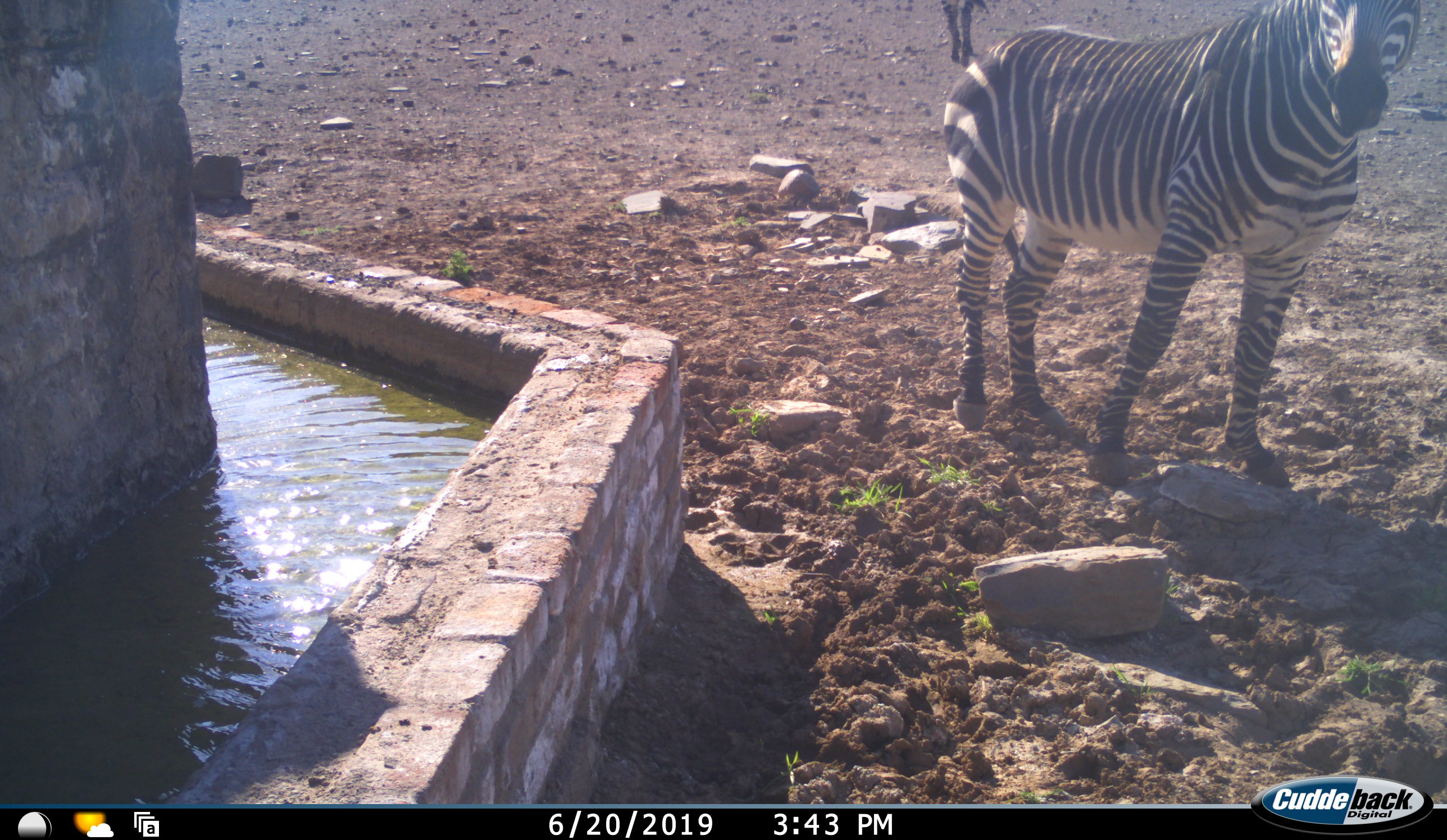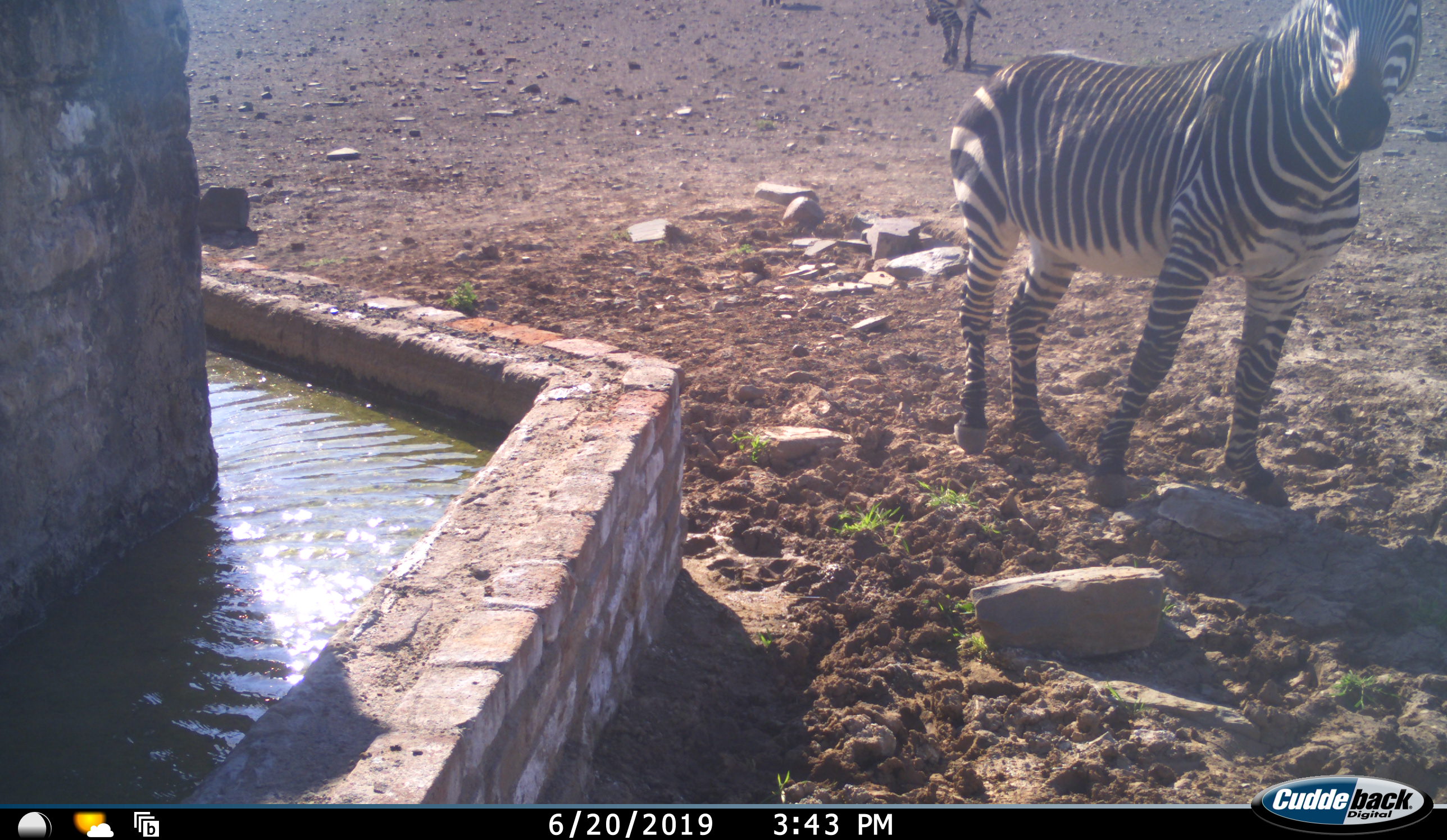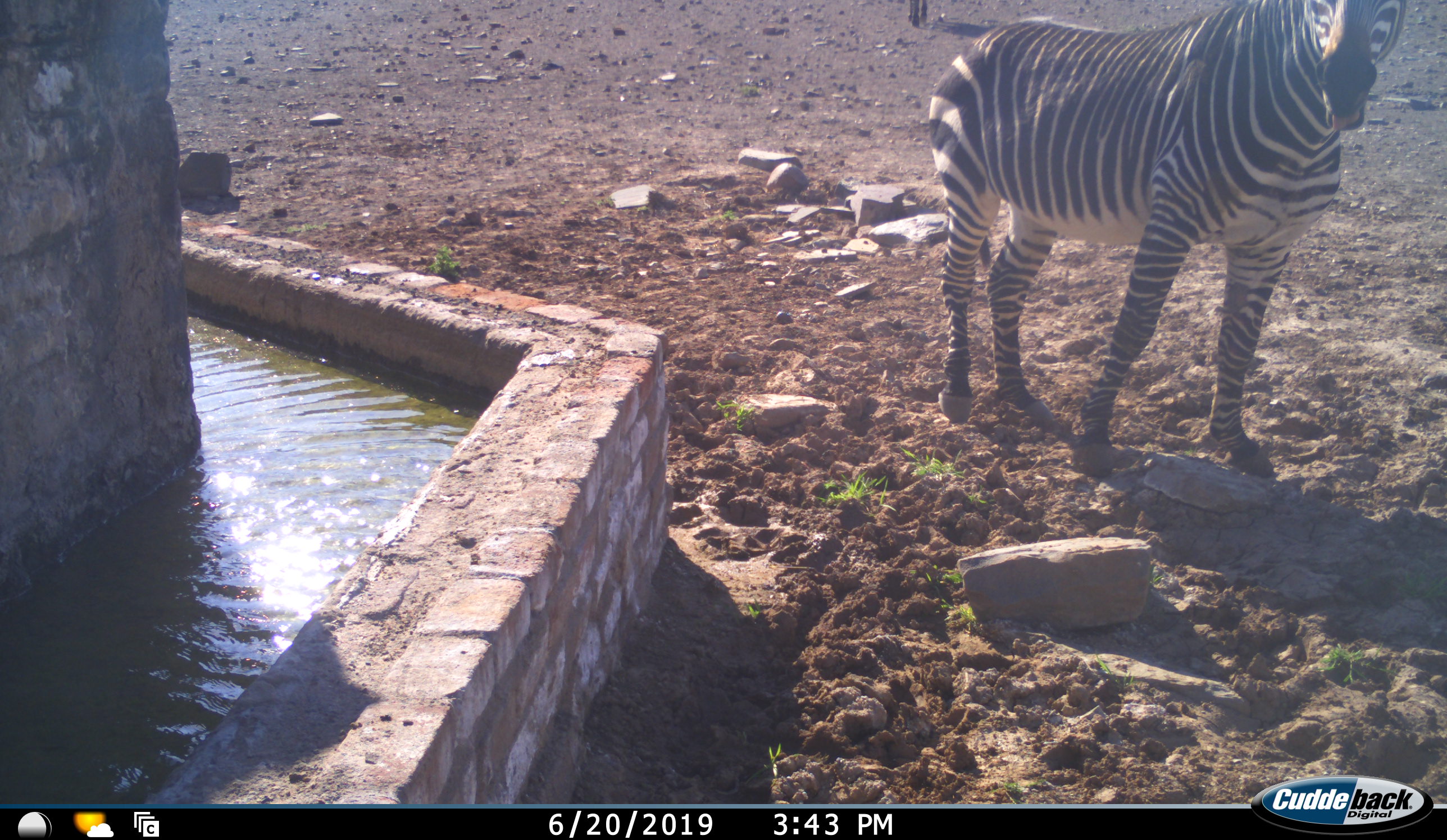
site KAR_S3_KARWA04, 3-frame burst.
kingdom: Animalia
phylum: Chordata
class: Mammalia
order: Perissodactyla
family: Equidae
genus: Equus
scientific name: Equus zebra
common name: mountain zebra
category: zebramountain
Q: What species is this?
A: Zebramountain (mountain zebra) (Equus zebra).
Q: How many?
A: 2.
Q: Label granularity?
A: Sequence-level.